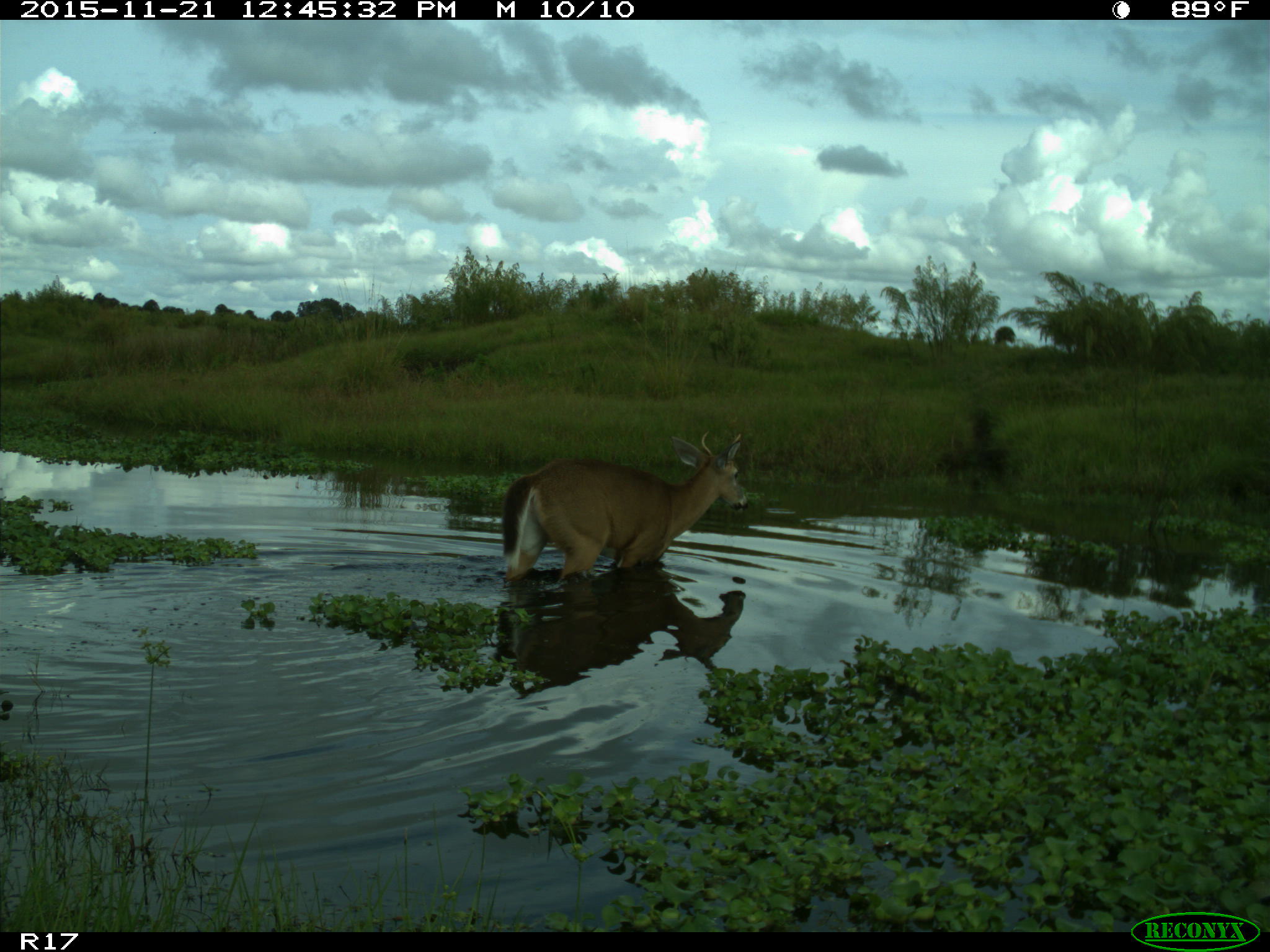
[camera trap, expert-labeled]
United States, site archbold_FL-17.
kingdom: Animalia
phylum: Chordata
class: Mammalia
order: Artiodactyla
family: Cervidae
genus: Odocoileus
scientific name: Odocoileus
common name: deer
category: unidentified deer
Unidentified deer (deer) (Odocoileus).